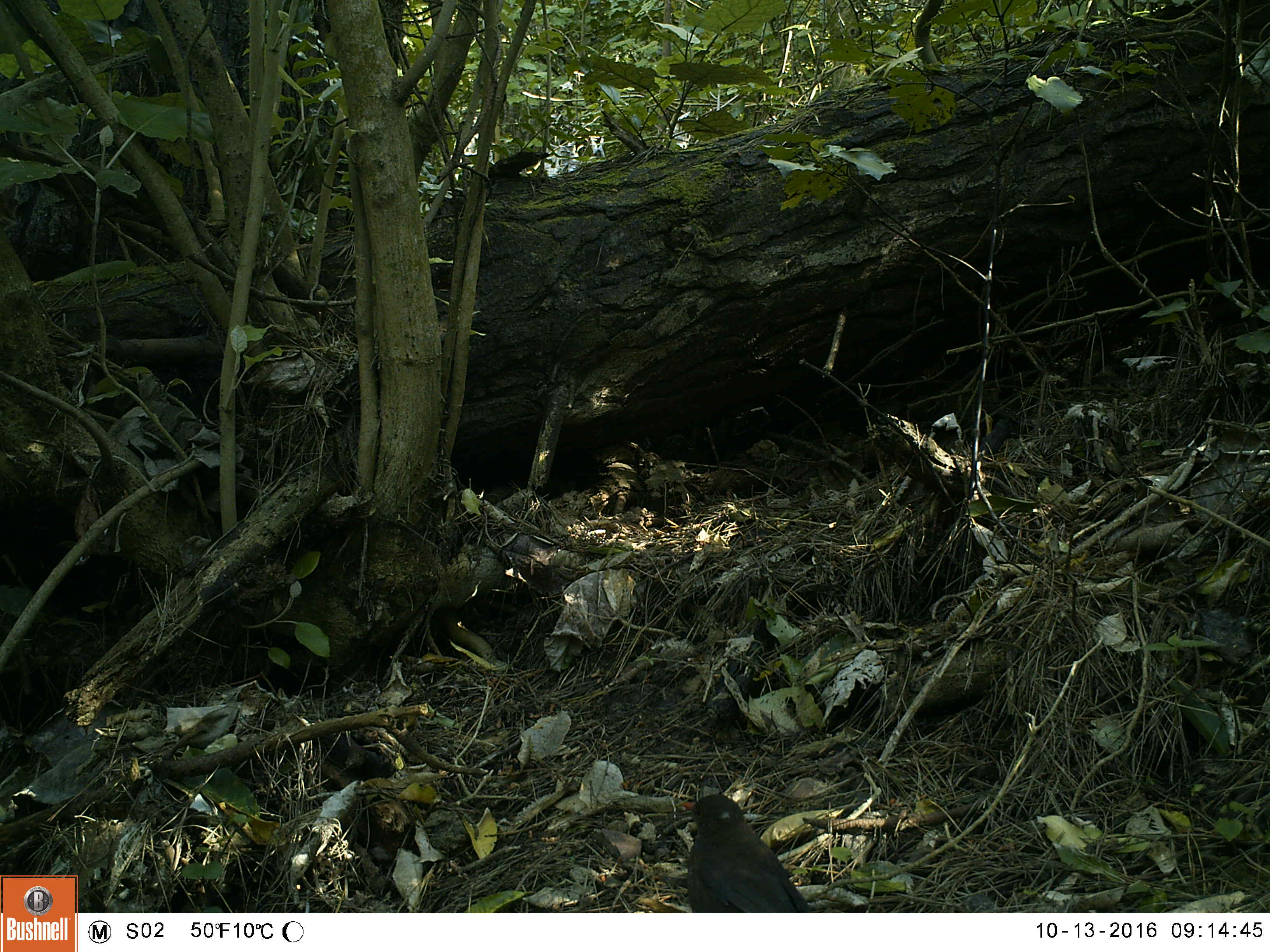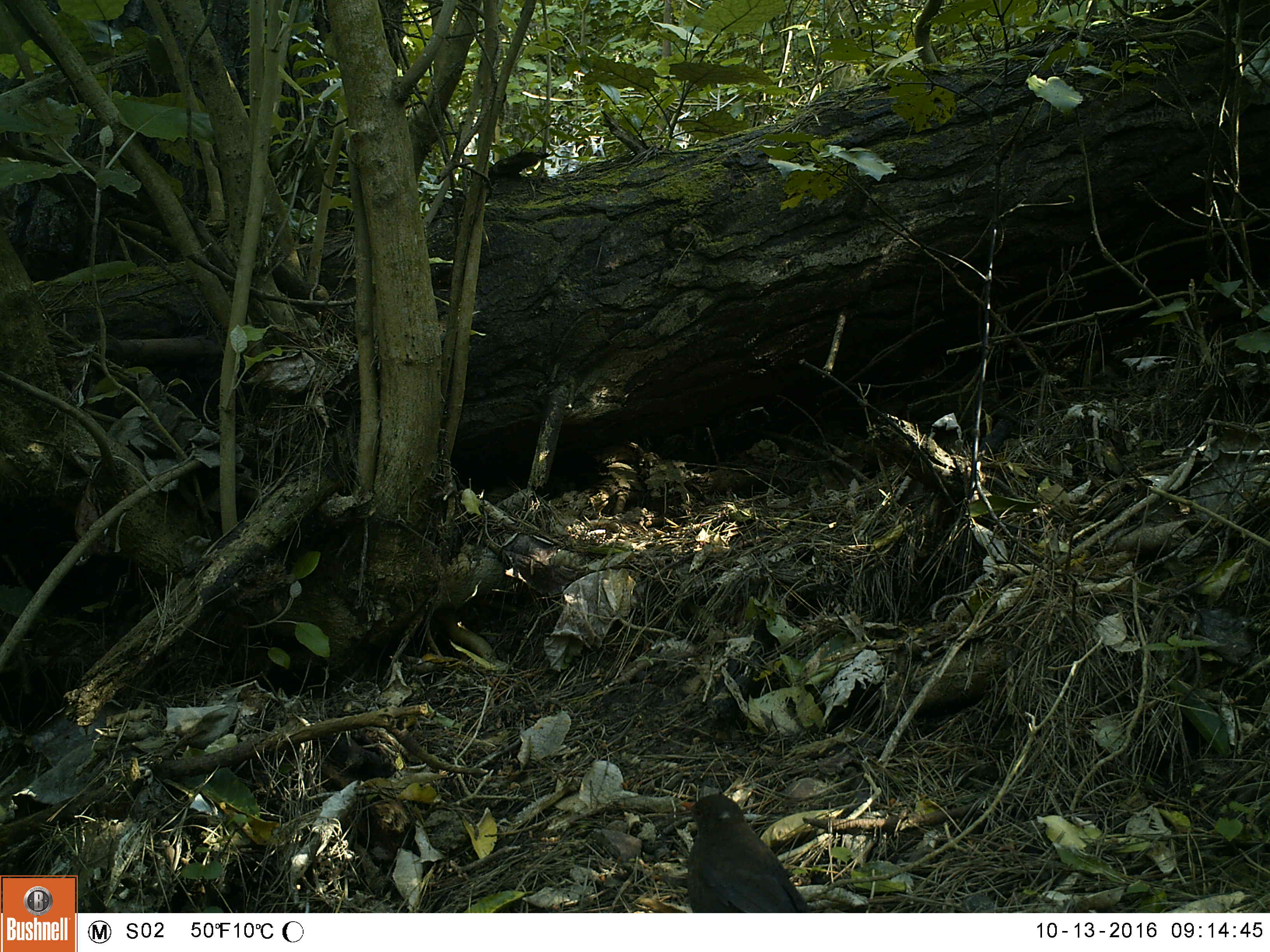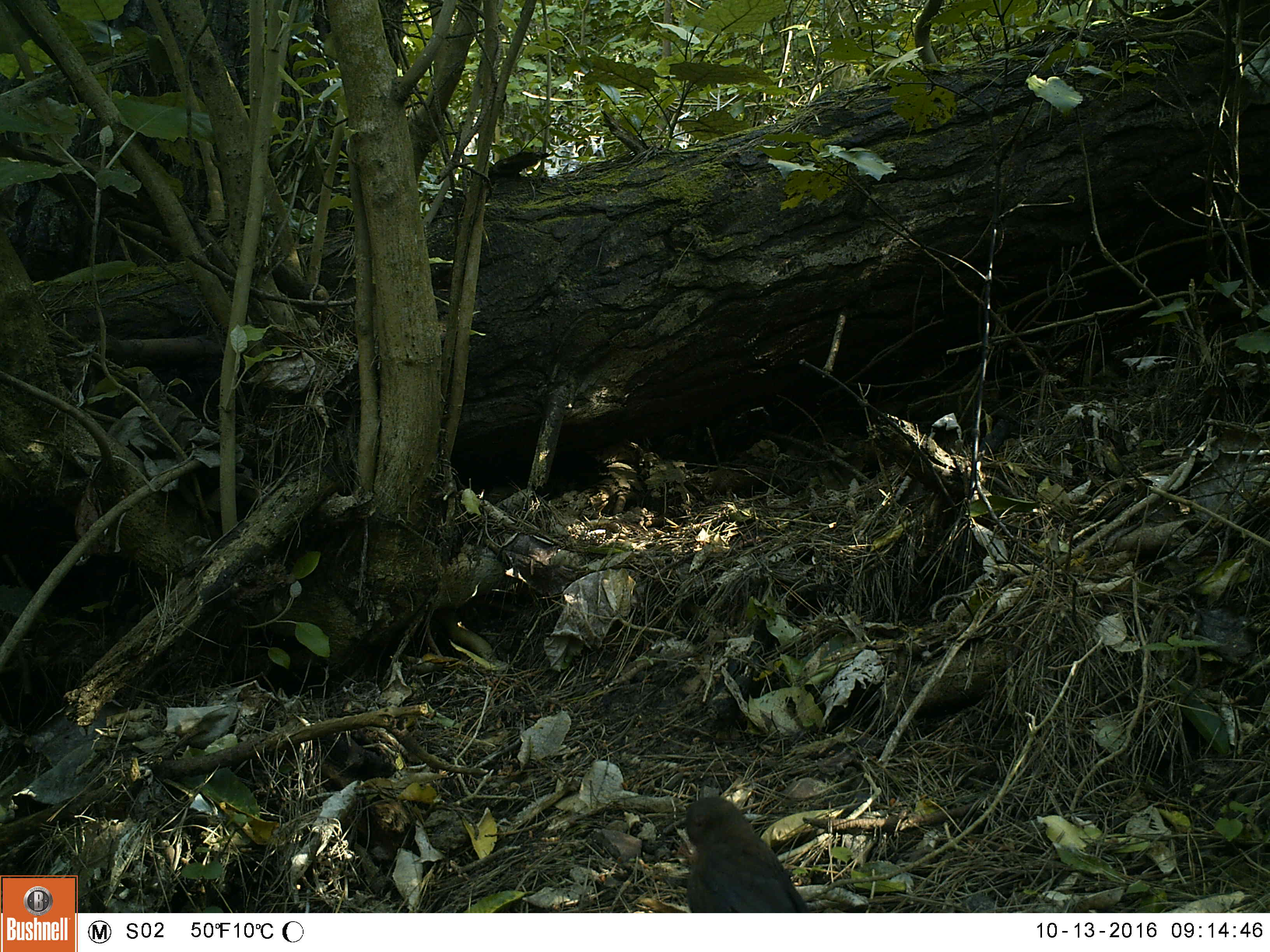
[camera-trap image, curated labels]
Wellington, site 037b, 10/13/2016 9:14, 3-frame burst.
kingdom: Animalia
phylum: Chordata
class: Aves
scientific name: Aves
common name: bird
Bird (Aves).